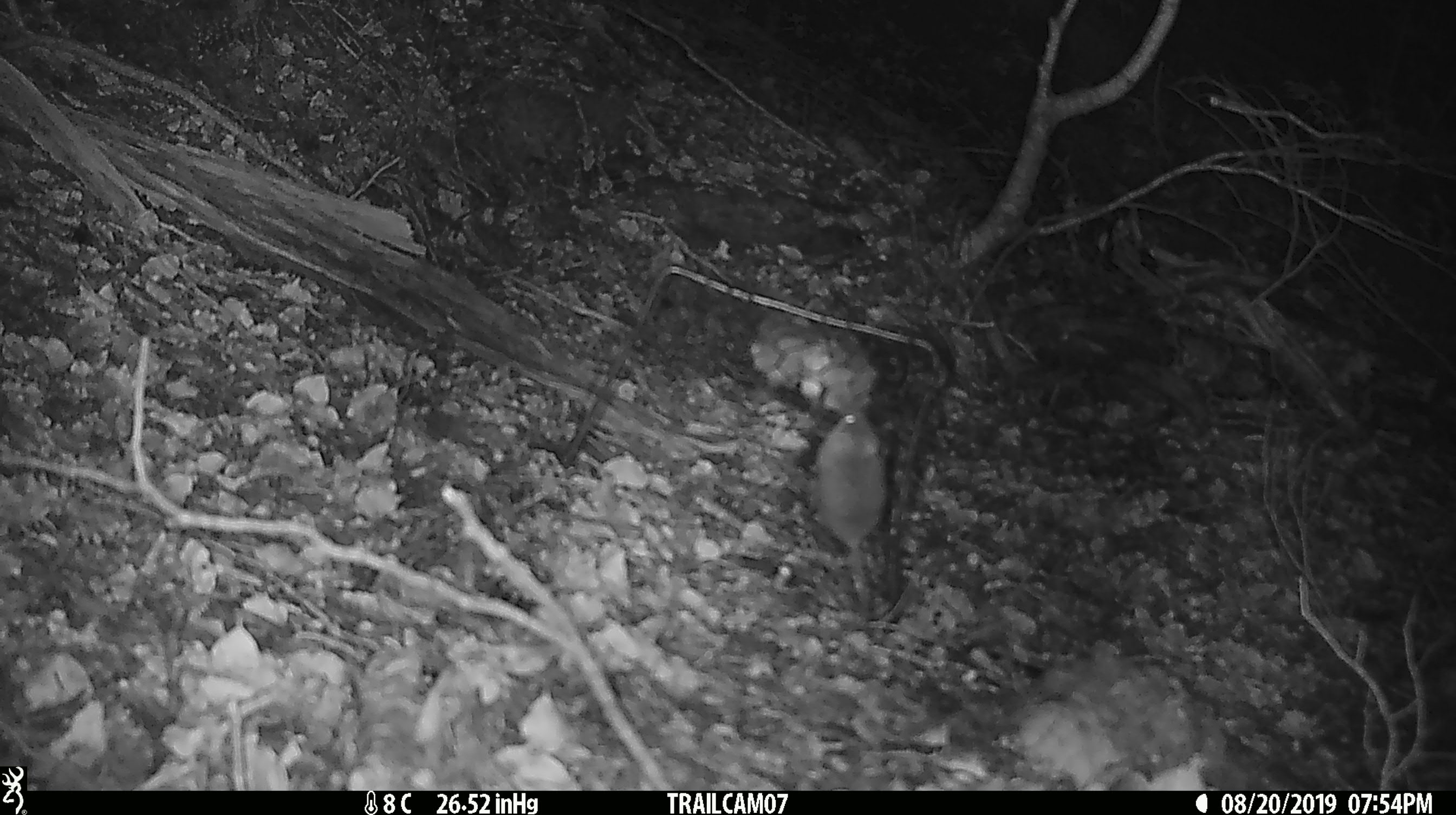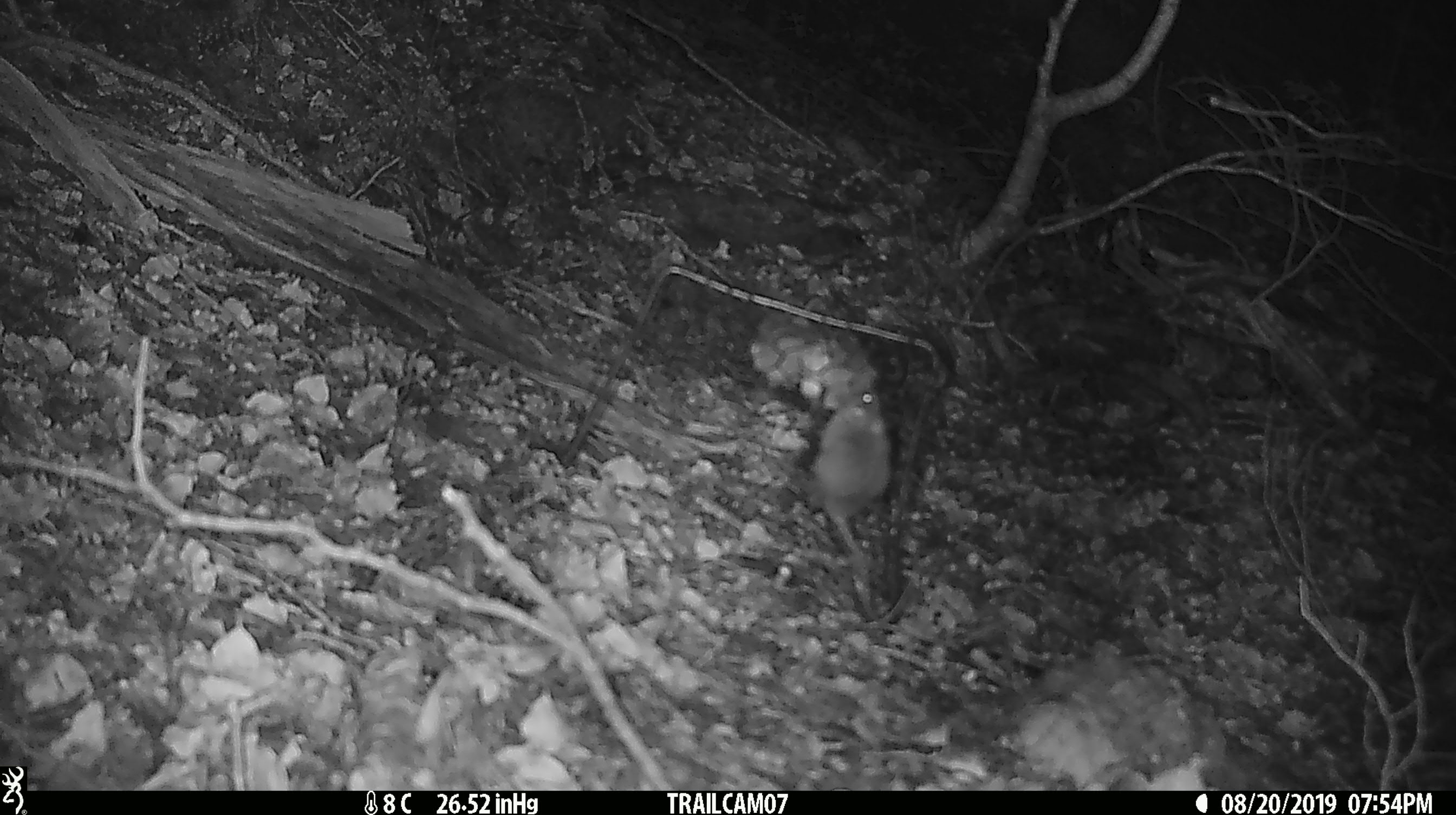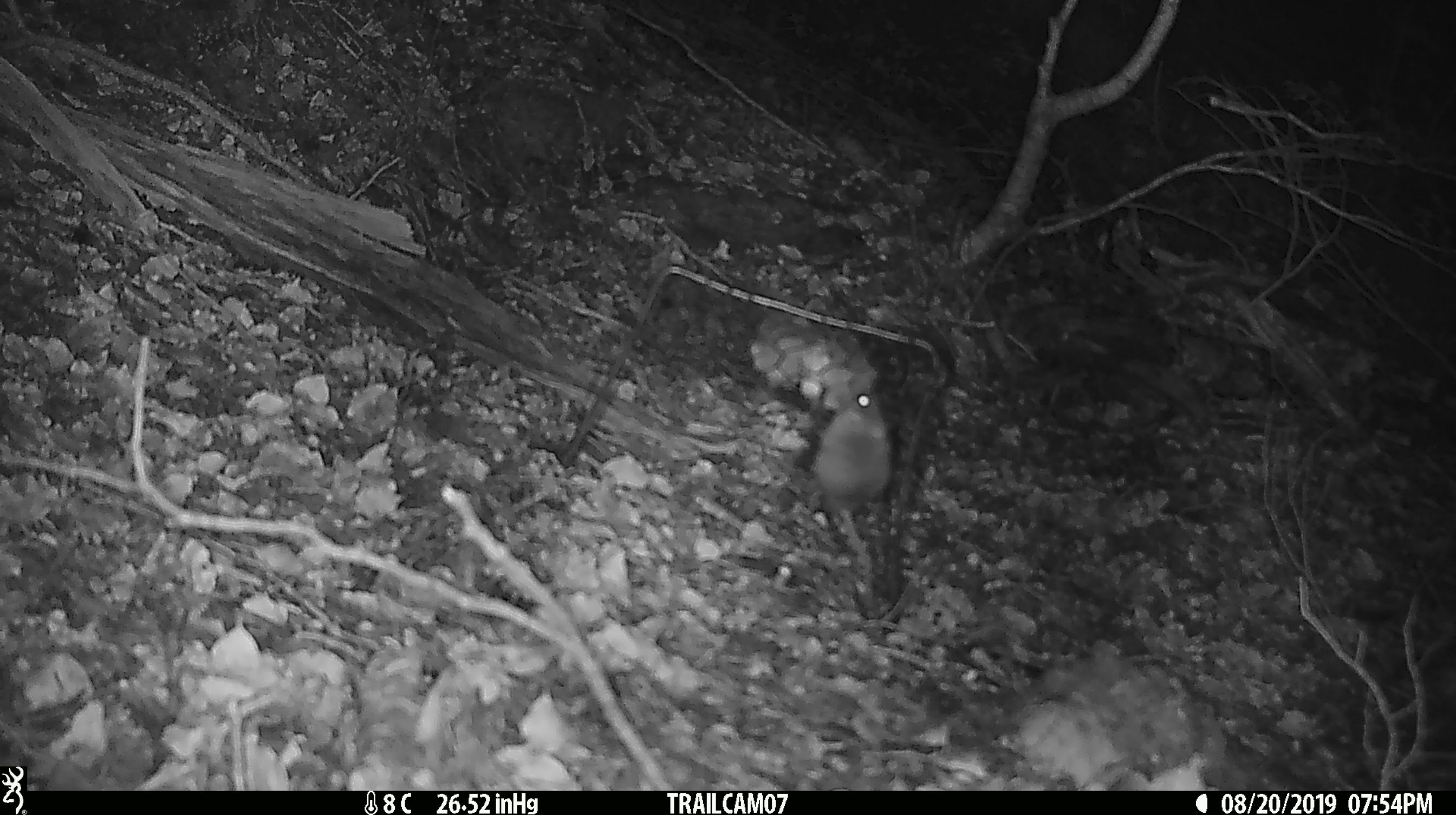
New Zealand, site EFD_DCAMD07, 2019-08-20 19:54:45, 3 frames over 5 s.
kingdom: Animalia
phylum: Chordata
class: Mammalia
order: Rodentia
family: Muridae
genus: Mus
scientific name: Mus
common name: mouse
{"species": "mouse (Mus)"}